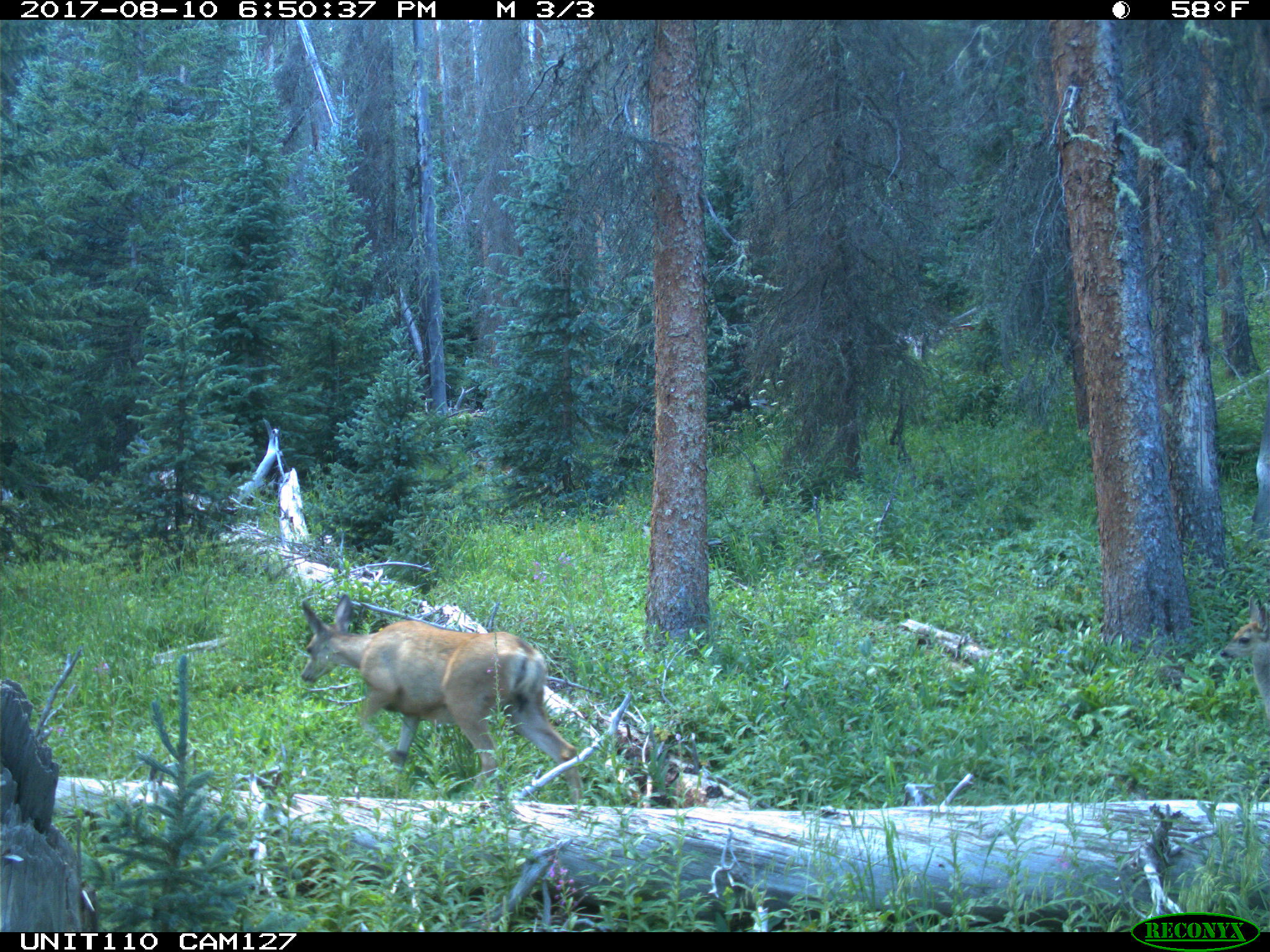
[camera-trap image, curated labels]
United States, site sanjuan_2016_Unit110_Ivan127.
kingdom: Animalia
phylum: Chordata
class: Mammalia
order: Artiodactyla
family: Cervidae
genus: Odocoileus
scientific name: Odocoileus hemionus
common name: mule deer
Odocoileus hemionus (mule deer).